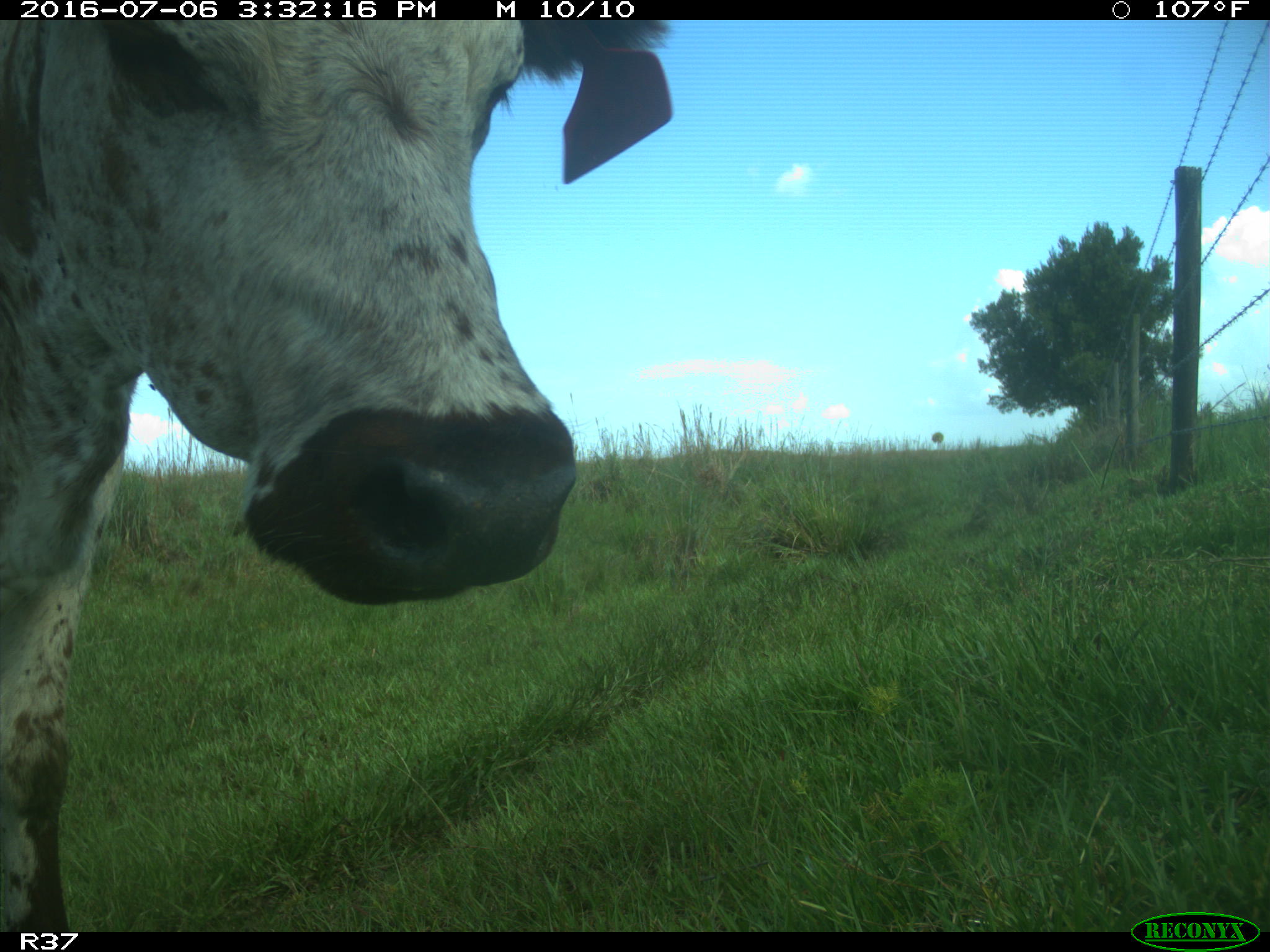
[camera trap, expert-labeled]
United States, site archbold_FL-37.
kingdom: Animalia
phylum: Chordata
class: Mammalia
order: Artiodactyla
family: Bovidae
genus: Bos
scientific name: Bos taurus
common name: domestic cow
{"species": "Bos taurus (domestic cow)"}